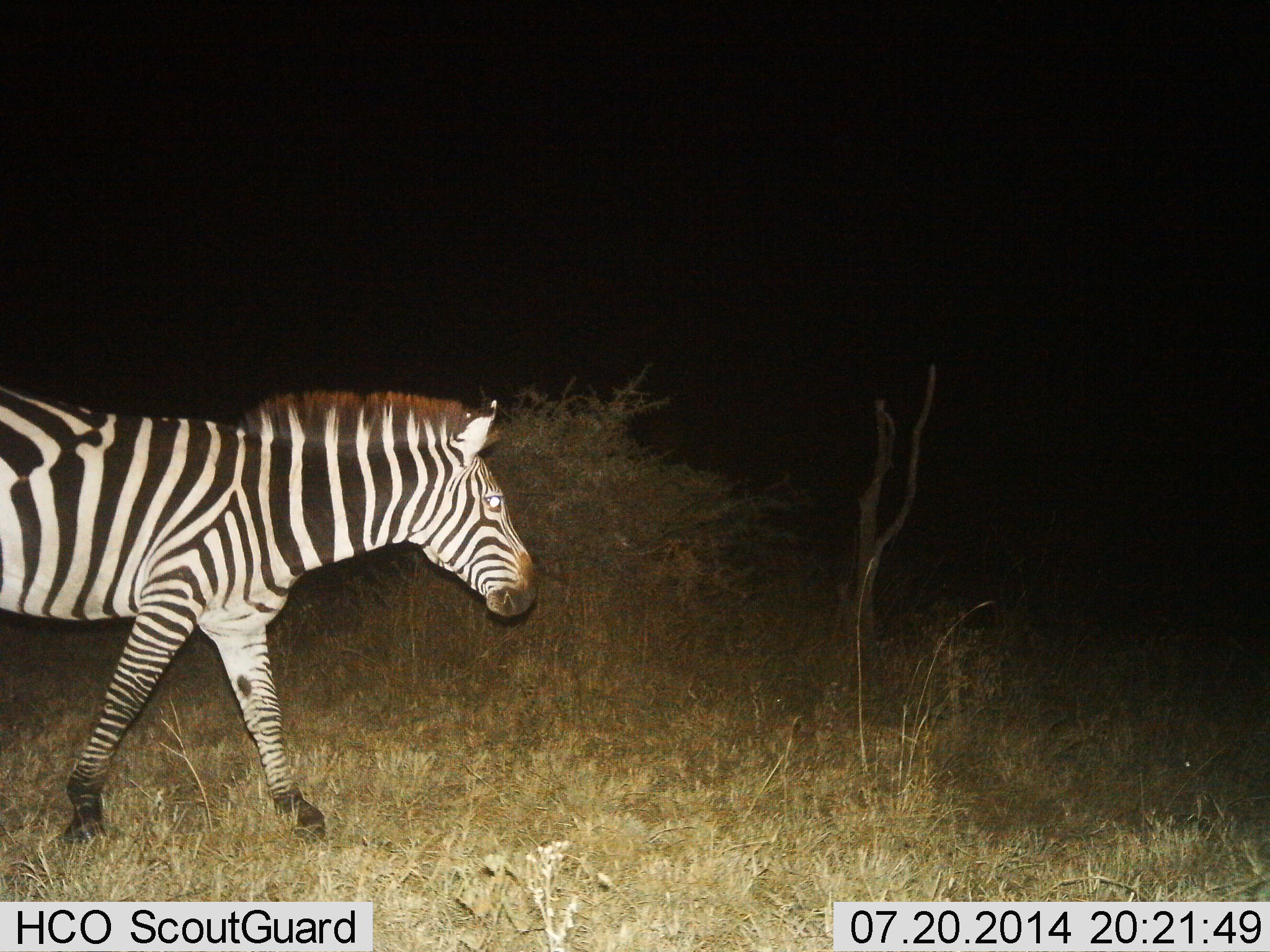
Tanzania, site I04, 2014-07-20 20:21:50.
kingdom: Animalia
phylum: Chordata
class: Mammalia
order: Perissodactyla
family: Equidae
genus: Equus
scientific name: Equus quagga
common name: plains zebra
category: zebra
Zebra (plains zebra) (Equus quagga), count 1. Behavior (volunteer vote fractions): standing 10%, resting 0%, moving 100%, interacting 0%. Young present (vote fraction): 0%. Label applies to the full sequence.